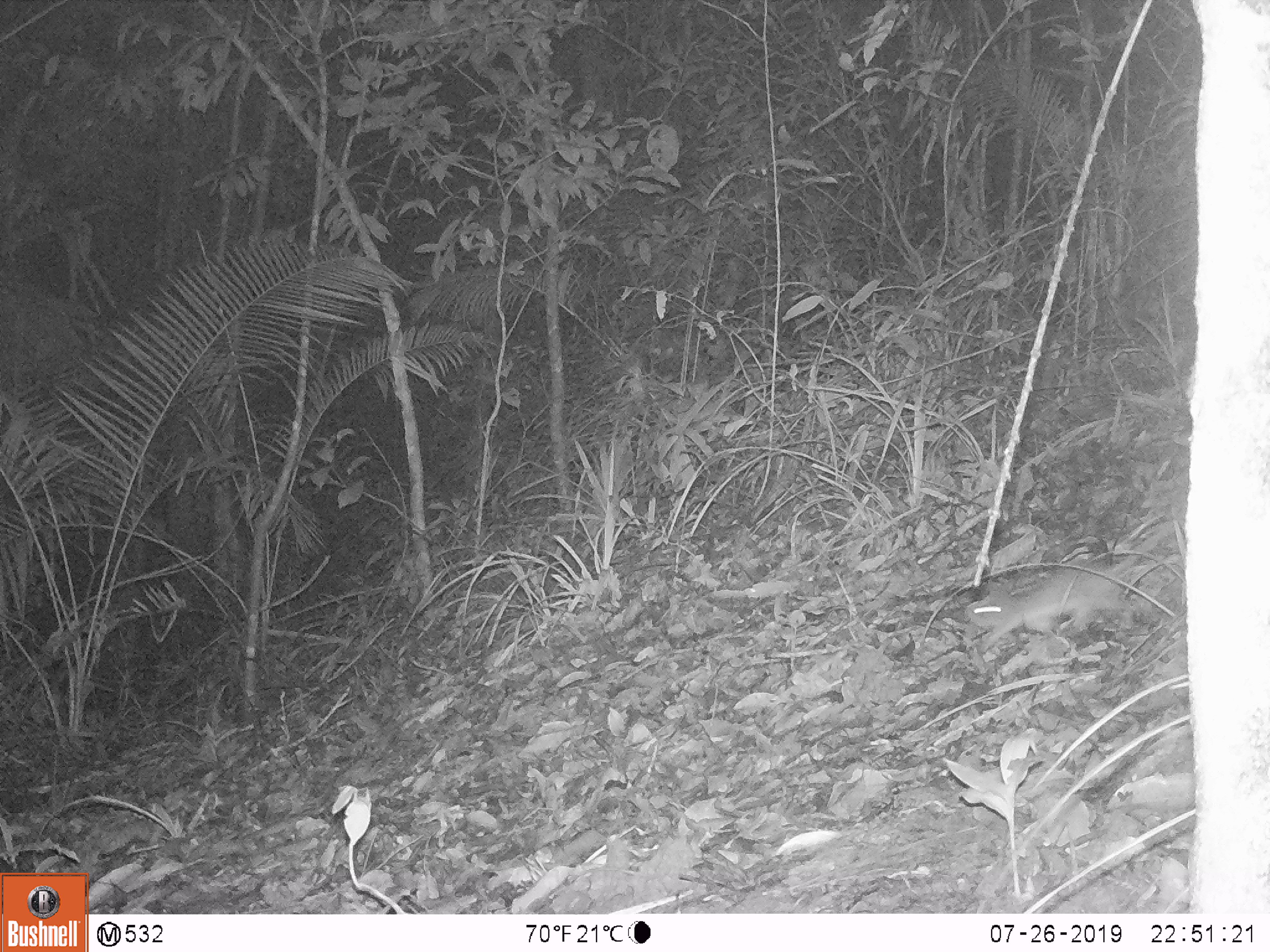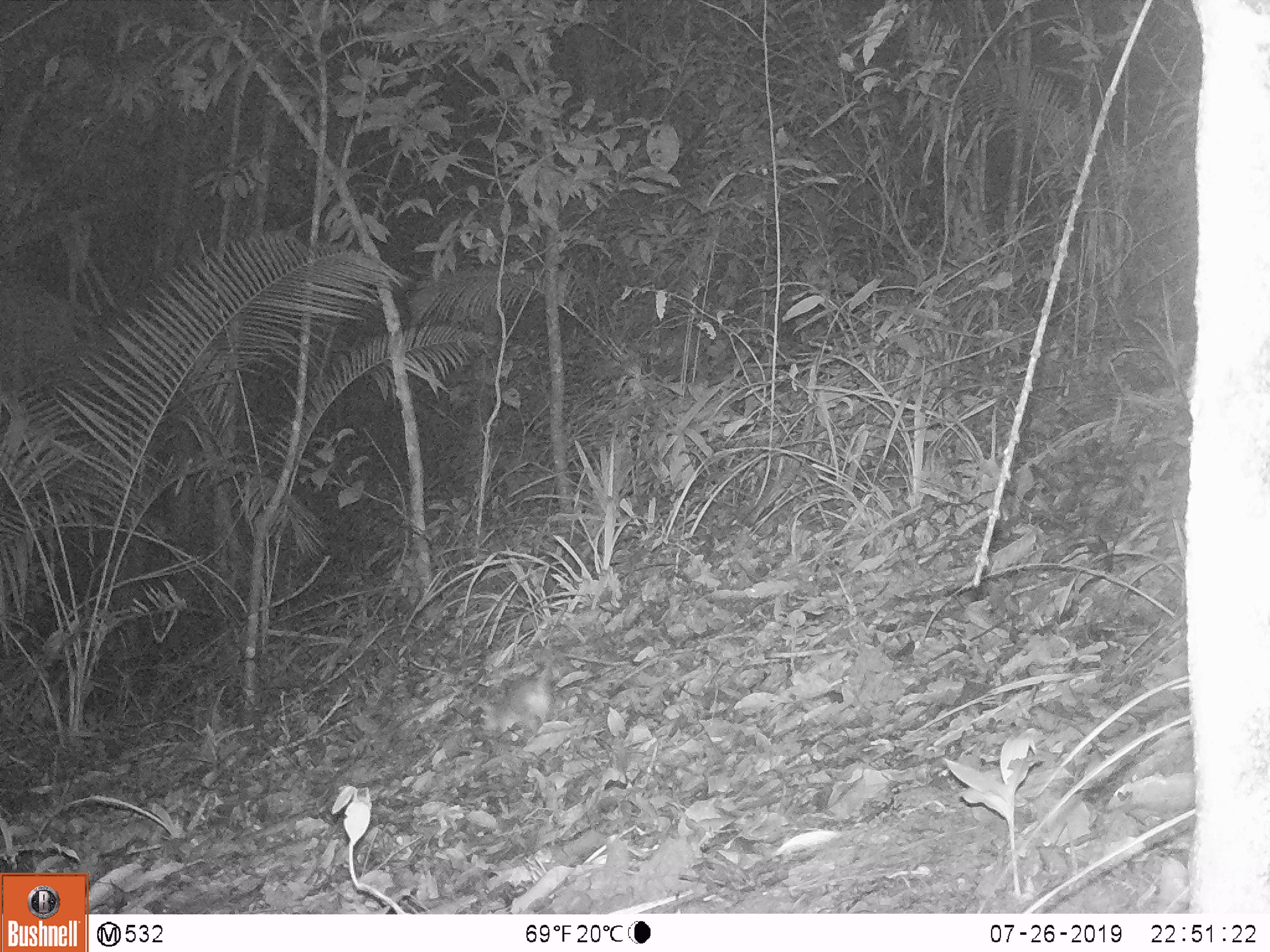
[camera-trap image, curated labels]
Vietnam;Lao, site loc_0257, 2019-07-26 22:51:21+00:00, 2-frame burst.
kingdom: Animalia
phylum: Chordata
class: Mammalia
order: Rodentia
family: Muridae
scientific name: Muridae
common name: old-world mice and rats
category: unidentified murid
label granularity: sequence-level